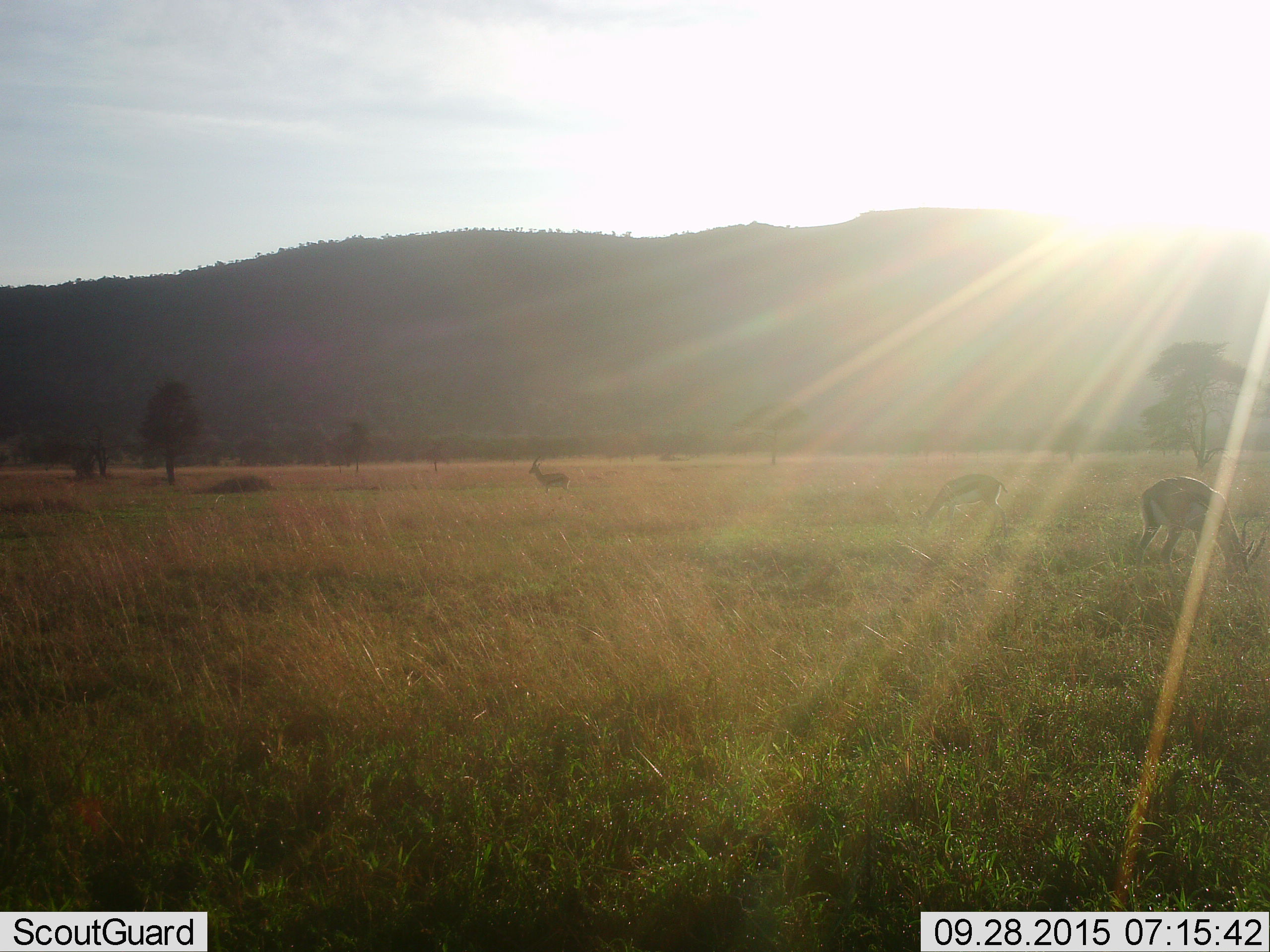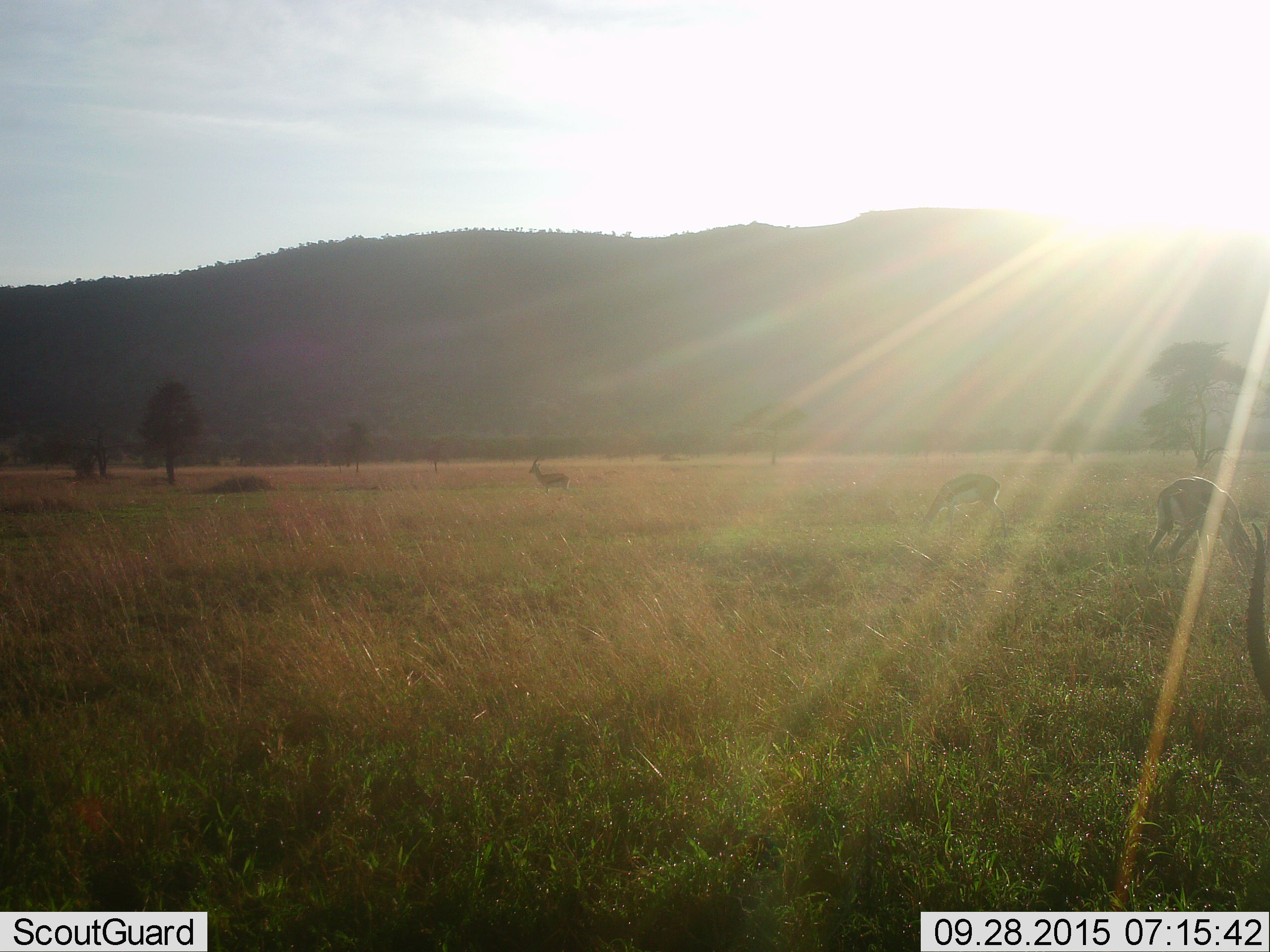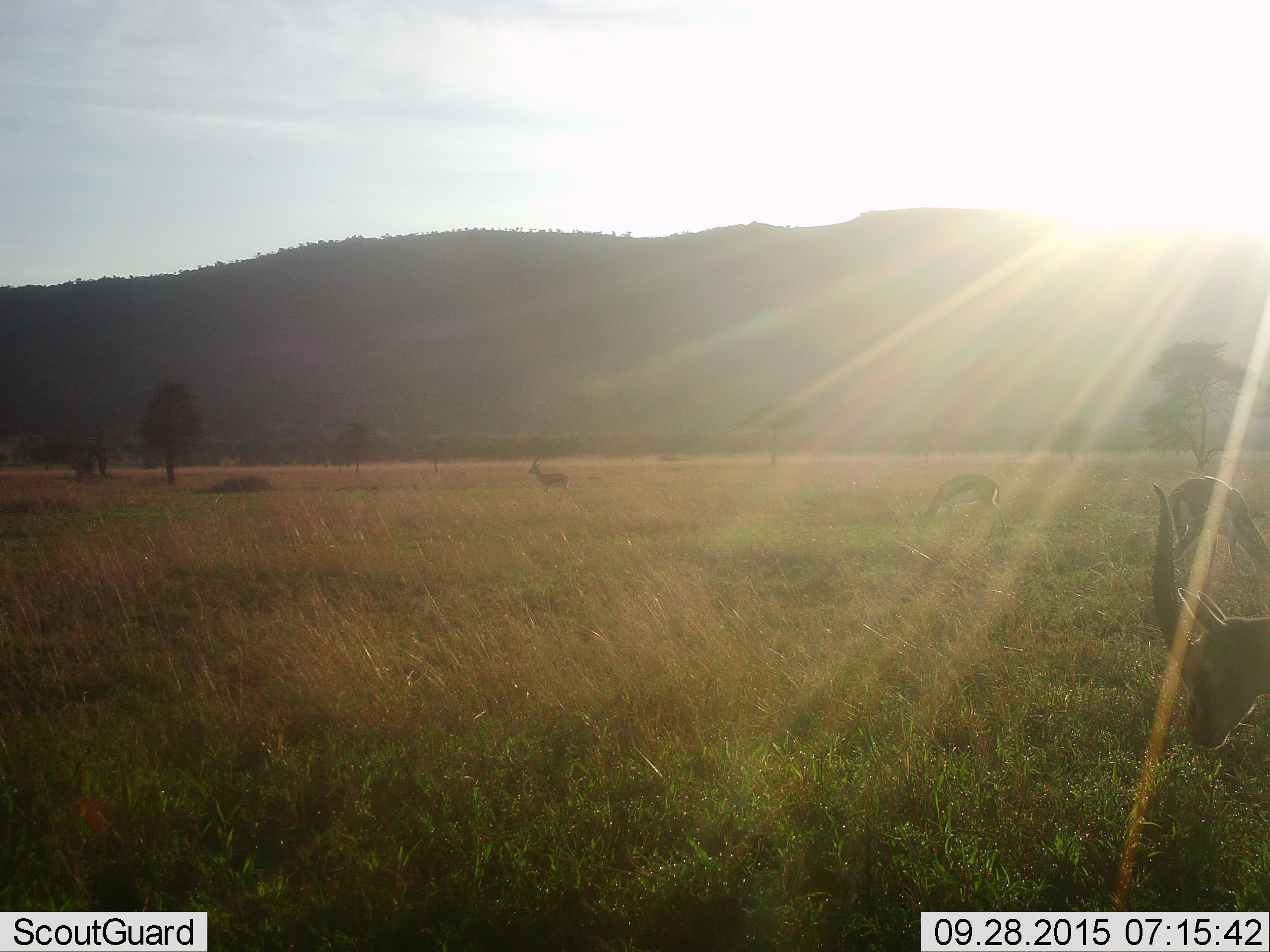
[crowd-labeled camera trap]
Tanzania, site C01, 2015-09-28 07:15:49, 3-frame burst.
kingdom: Animalia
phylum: Chordata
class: Mammalia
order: Artiodactyla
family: Bovidae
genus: Eudorcas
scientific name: Eudorcas thomsonii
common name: thomson's gazelle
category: gazellethomsons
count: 4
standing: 64%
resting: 0%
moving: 50%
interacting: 0%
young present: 0%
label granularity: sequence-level